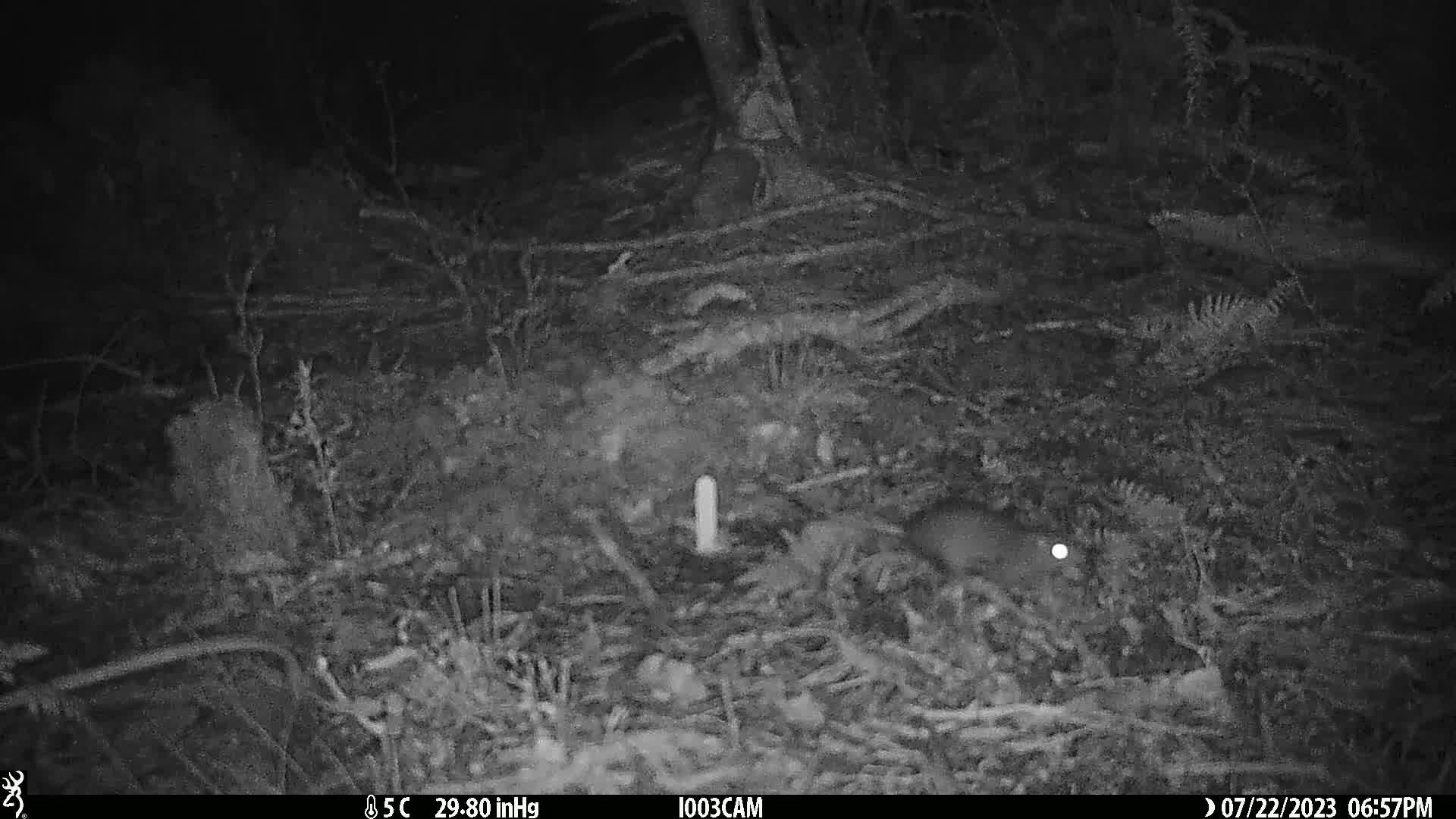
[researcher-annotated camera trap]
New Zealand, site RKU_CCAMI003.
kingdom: Animalia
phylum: Chordata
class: Mammalia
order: Rodentia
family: Muridae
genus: Rattus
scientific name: Rattus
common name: rat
Rat (Rattus).